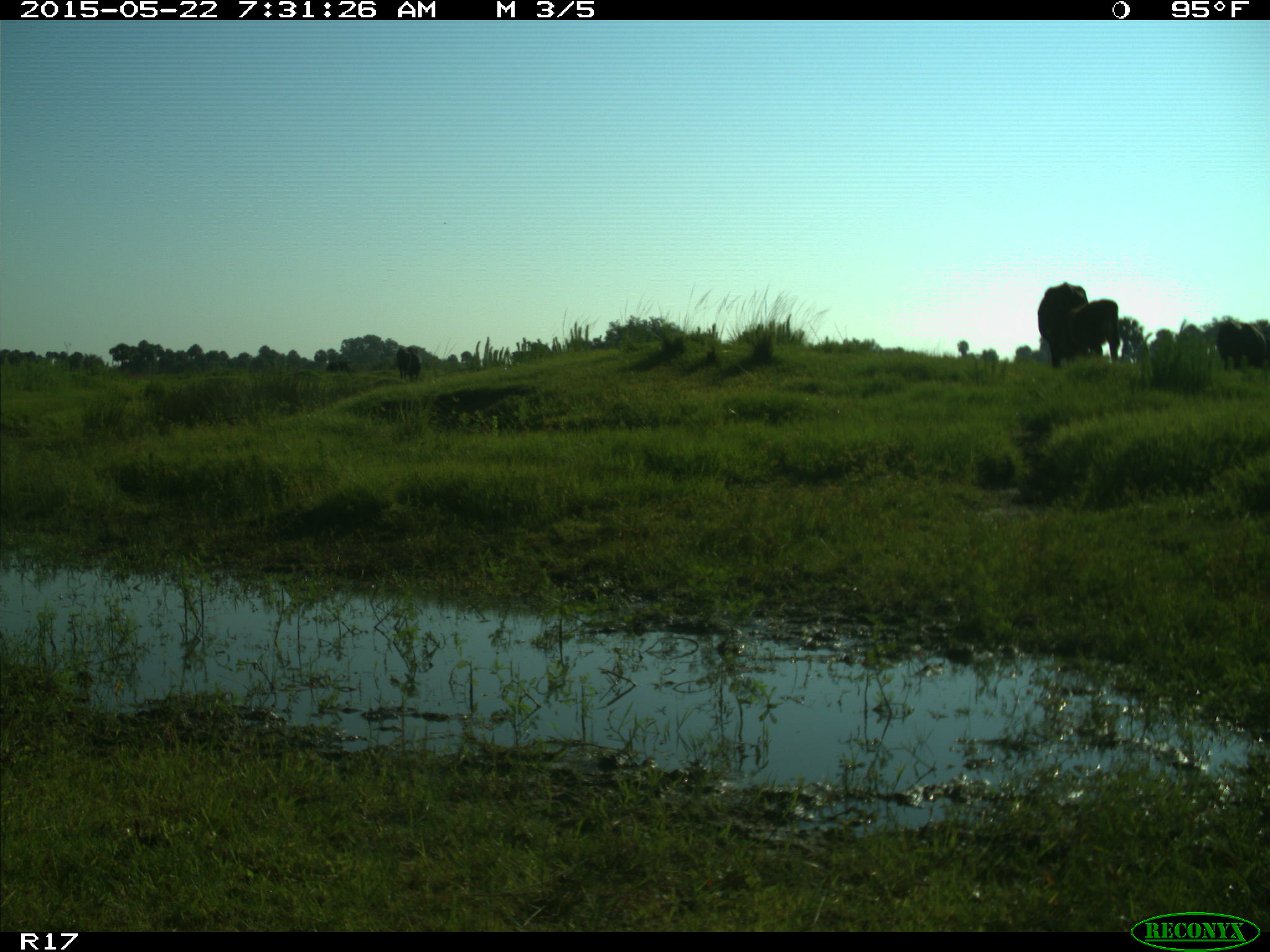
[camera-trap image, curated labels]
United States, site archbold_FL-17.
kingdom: Animalia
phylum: Chordata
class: Mammalia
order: Artiodactyla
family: Bovidae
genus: Bos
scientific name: Bos taurus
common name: domestic cow